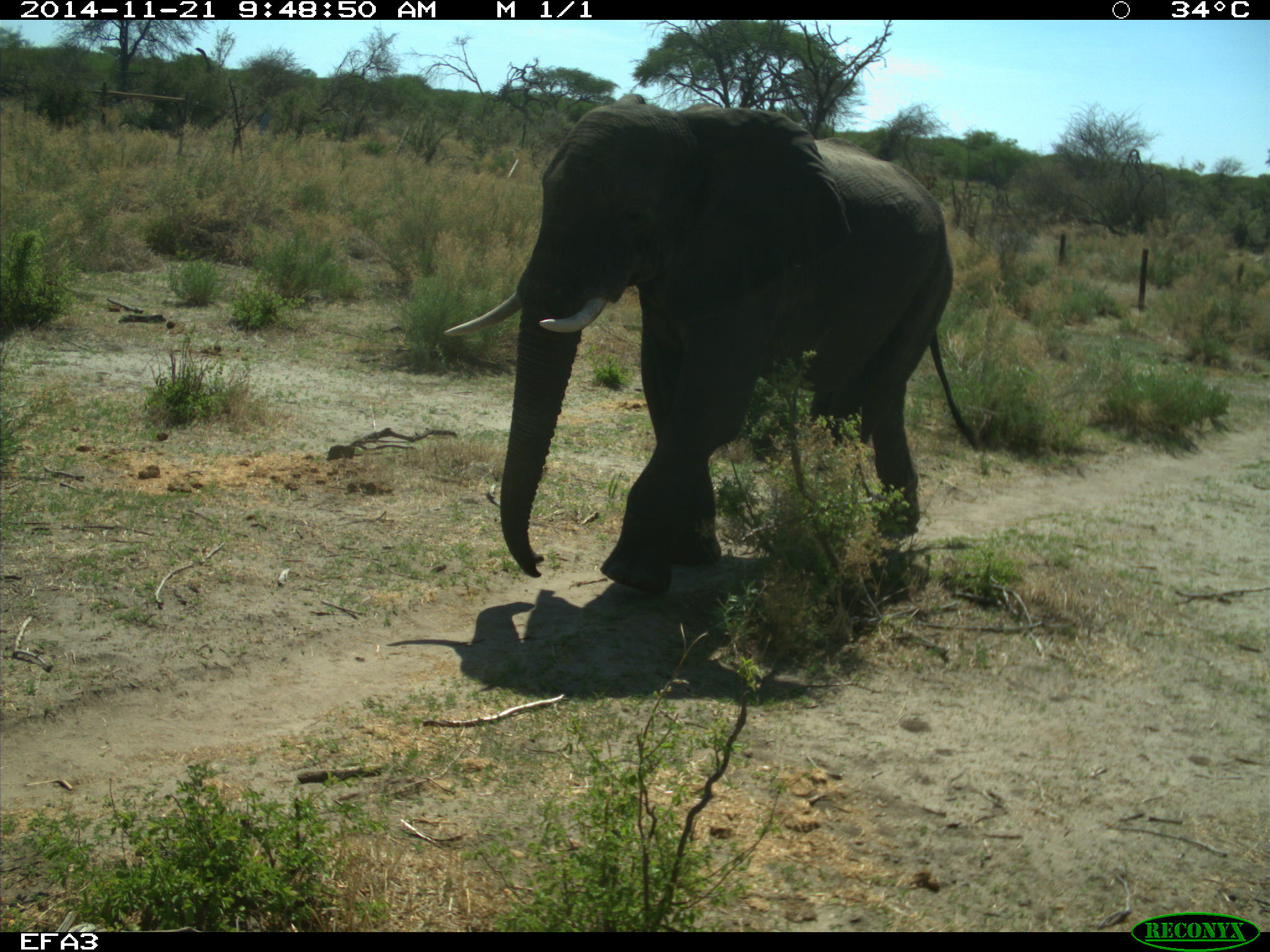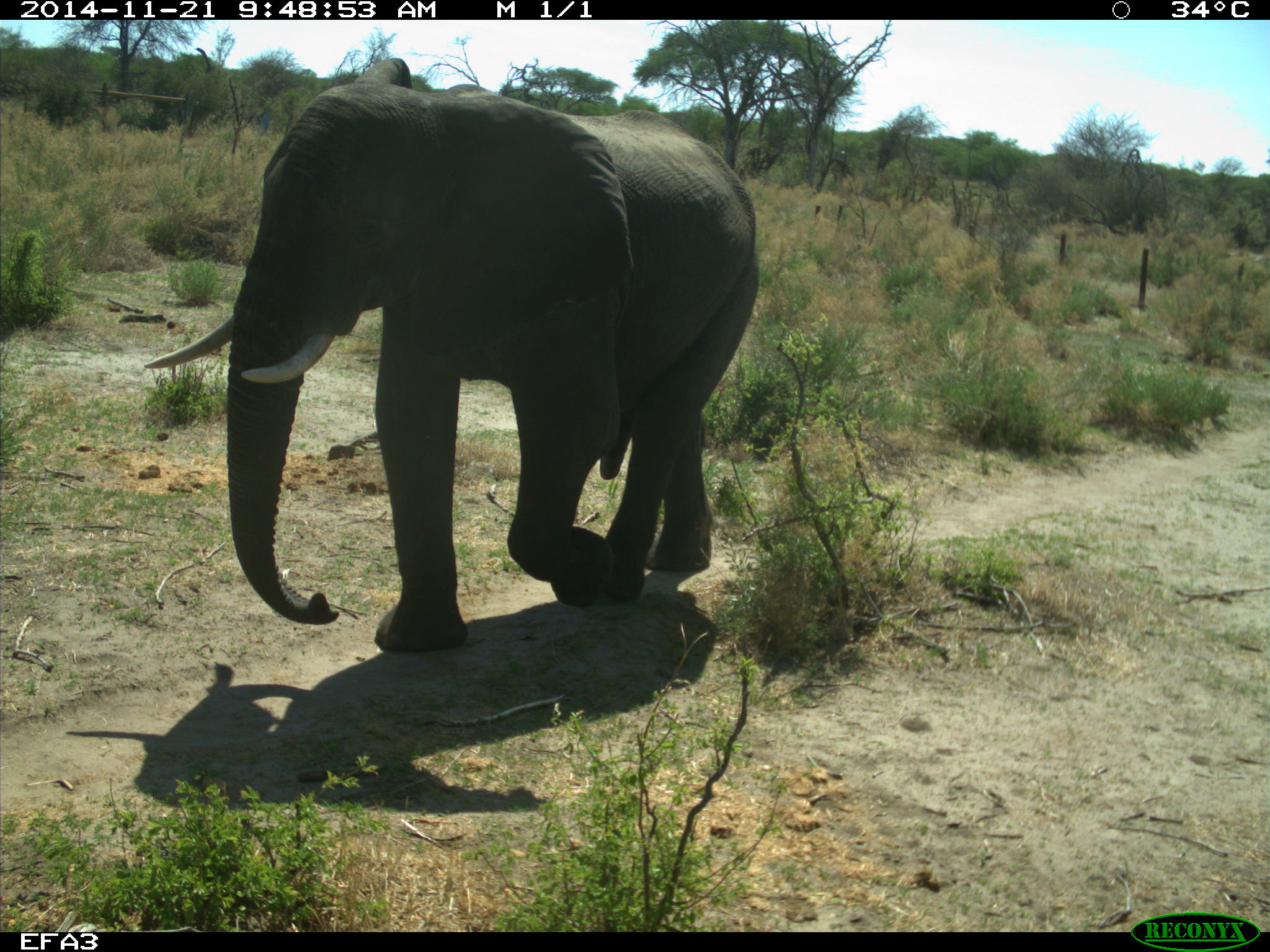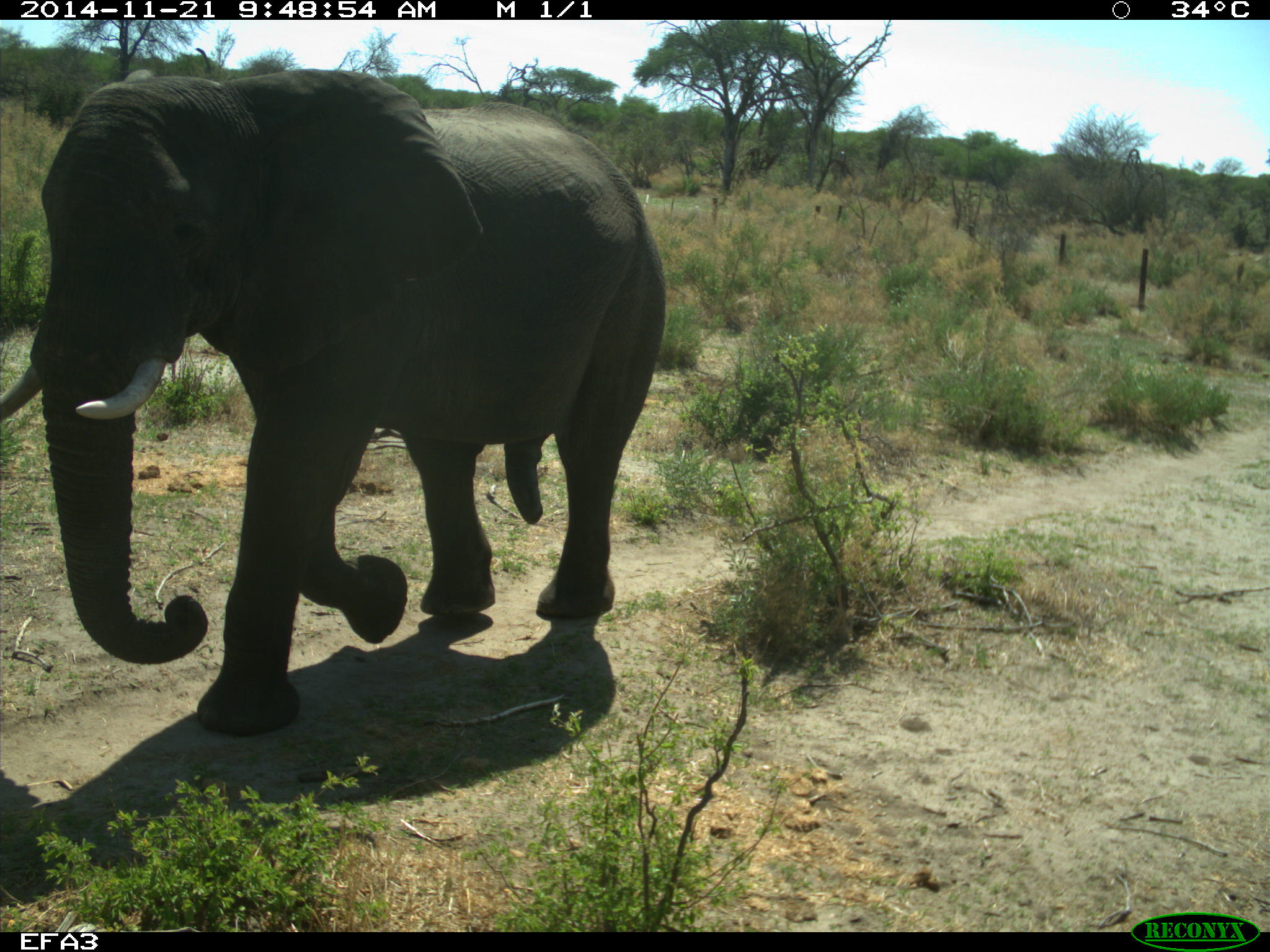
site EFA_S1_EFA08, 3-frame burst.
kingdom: Animalia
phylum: Chordata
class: Mammalia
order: Proboscidea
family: Elephantidae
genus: Loxodonta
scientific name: Loxodonta africana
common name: african bush elephant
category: elephant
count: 1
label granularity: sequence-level